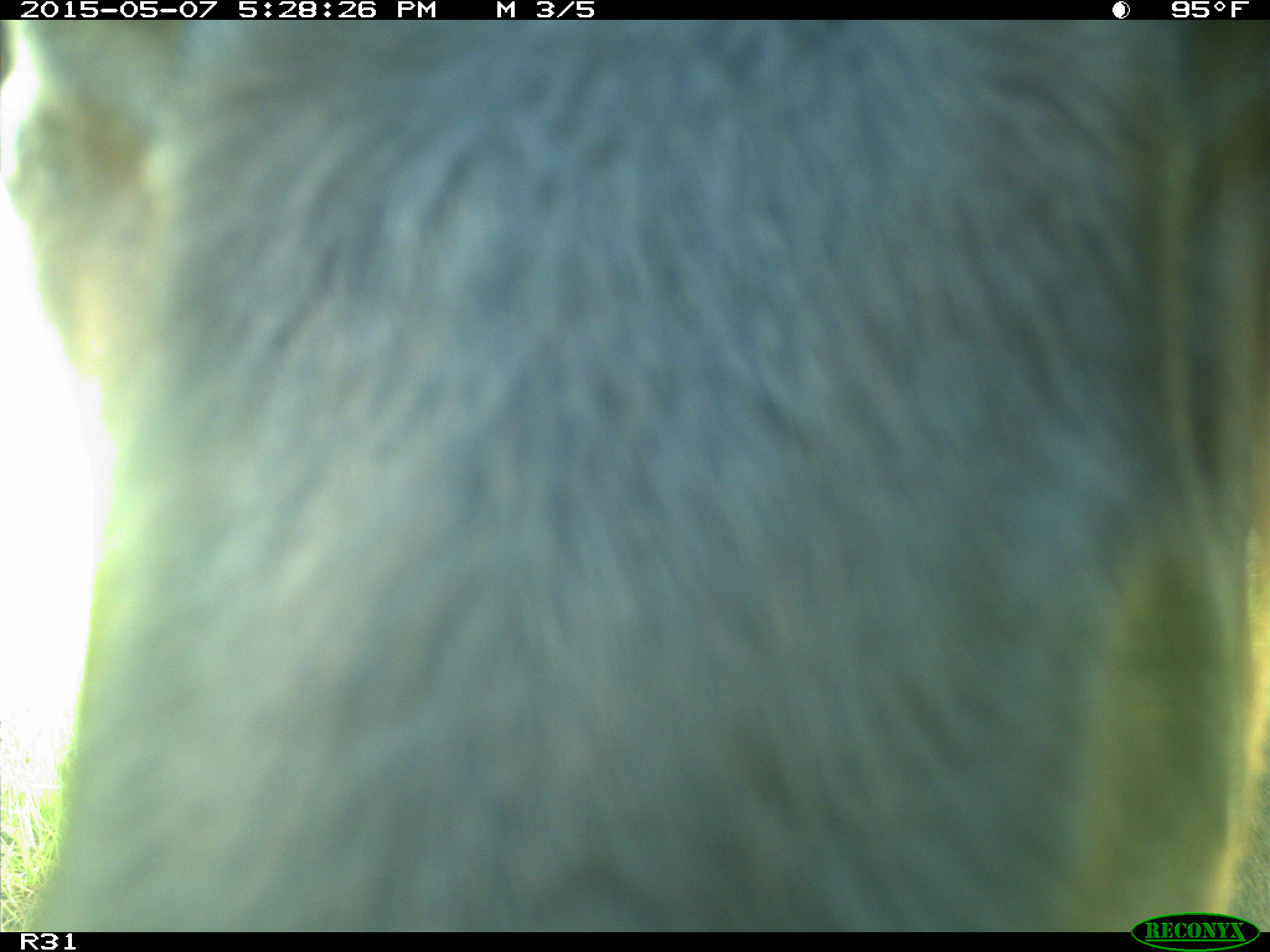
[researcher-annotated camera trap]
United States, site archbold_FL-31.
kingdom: Animalia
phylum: Chordata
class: Mammalia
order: Artiodactyla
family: Bovidae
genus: Bos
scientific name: Bos taurus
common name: domestic cow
Bos taurus (domestic cow).